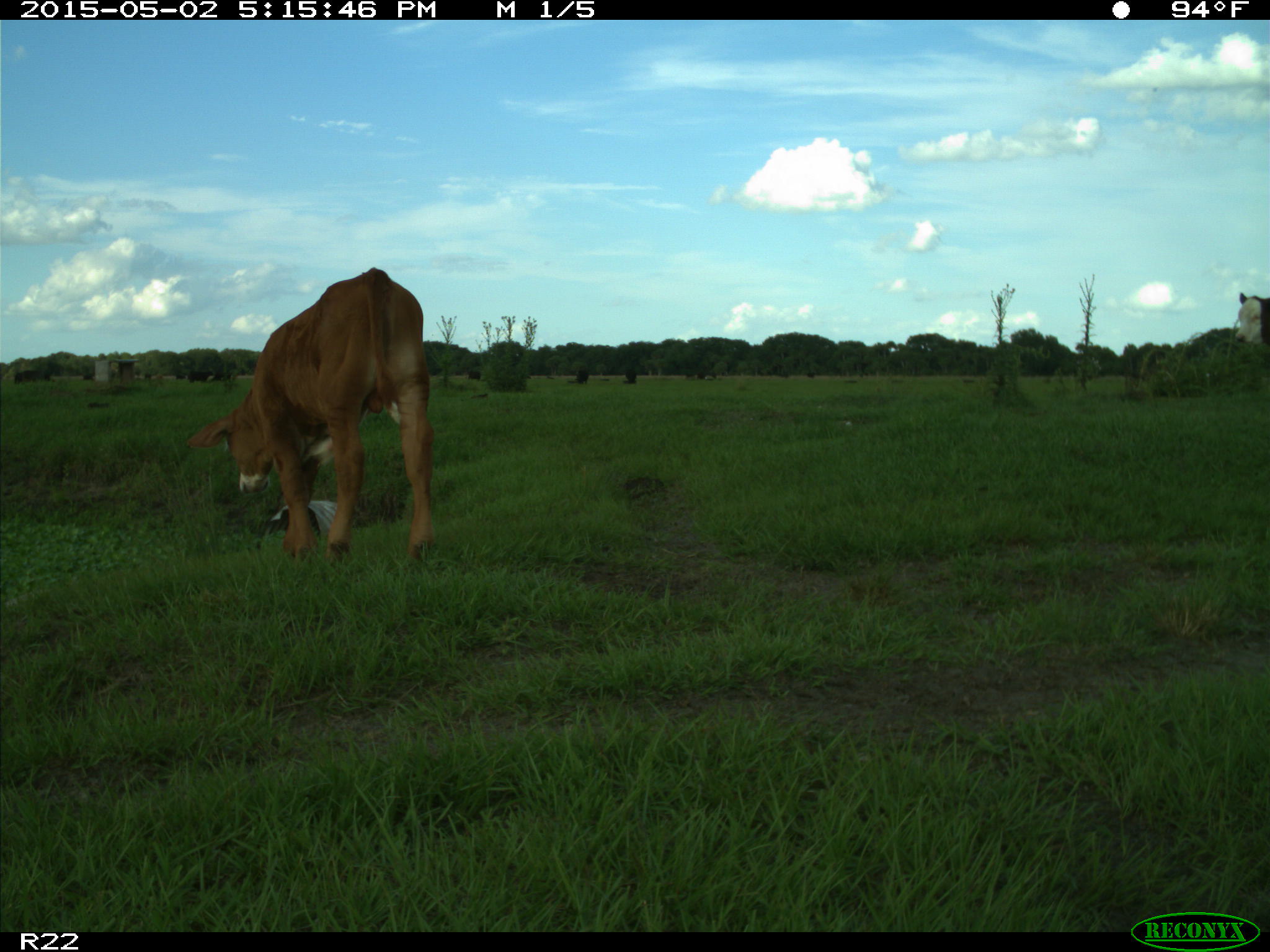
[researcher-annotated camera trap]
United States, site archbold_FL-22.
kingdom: Animalia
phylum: Chordata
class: Mammalia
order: Artiodactyla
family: Bovidae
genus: Bos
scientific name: Bos taurus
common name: domestic cow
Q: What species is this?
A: Bos taurus (domestic cow).